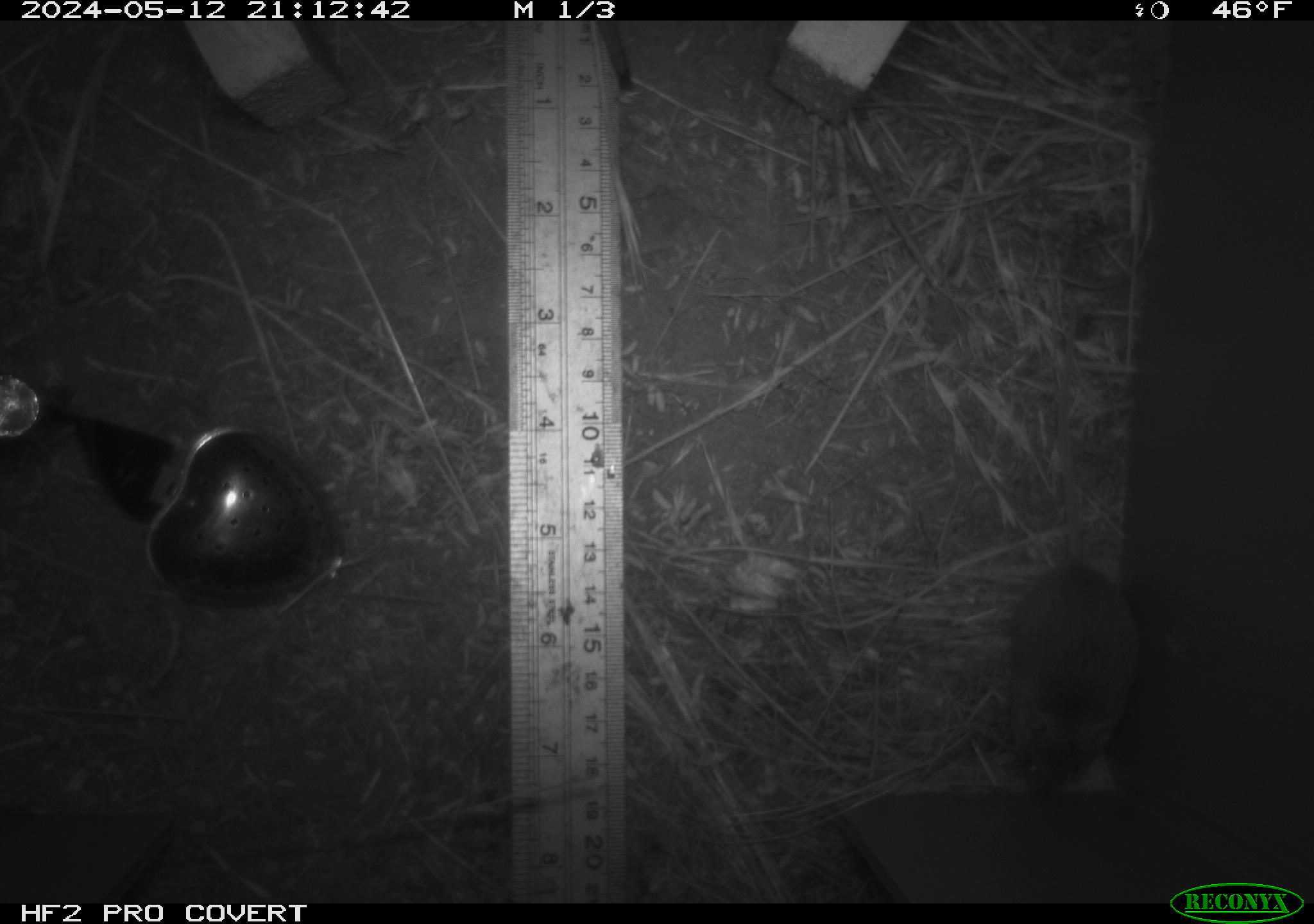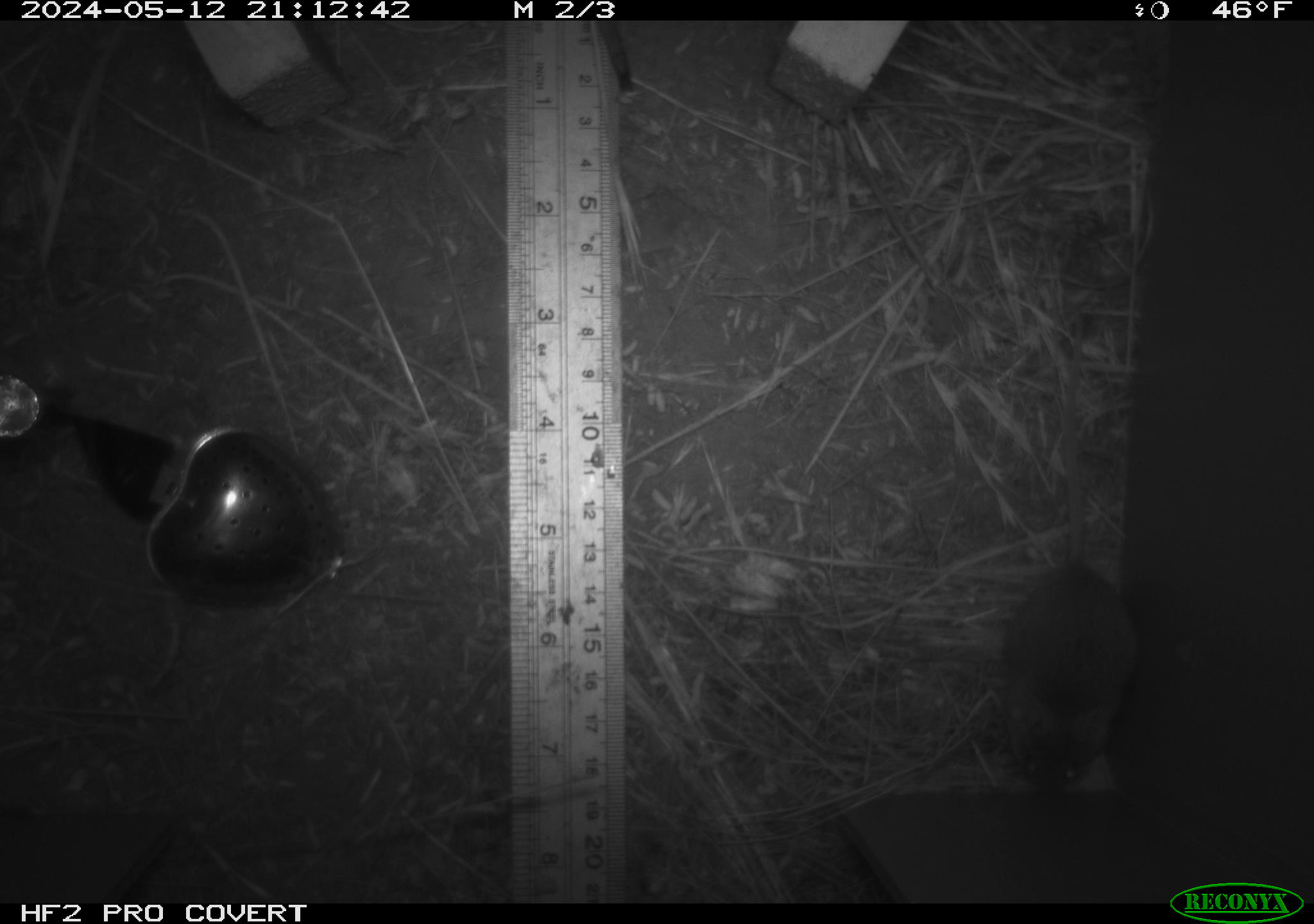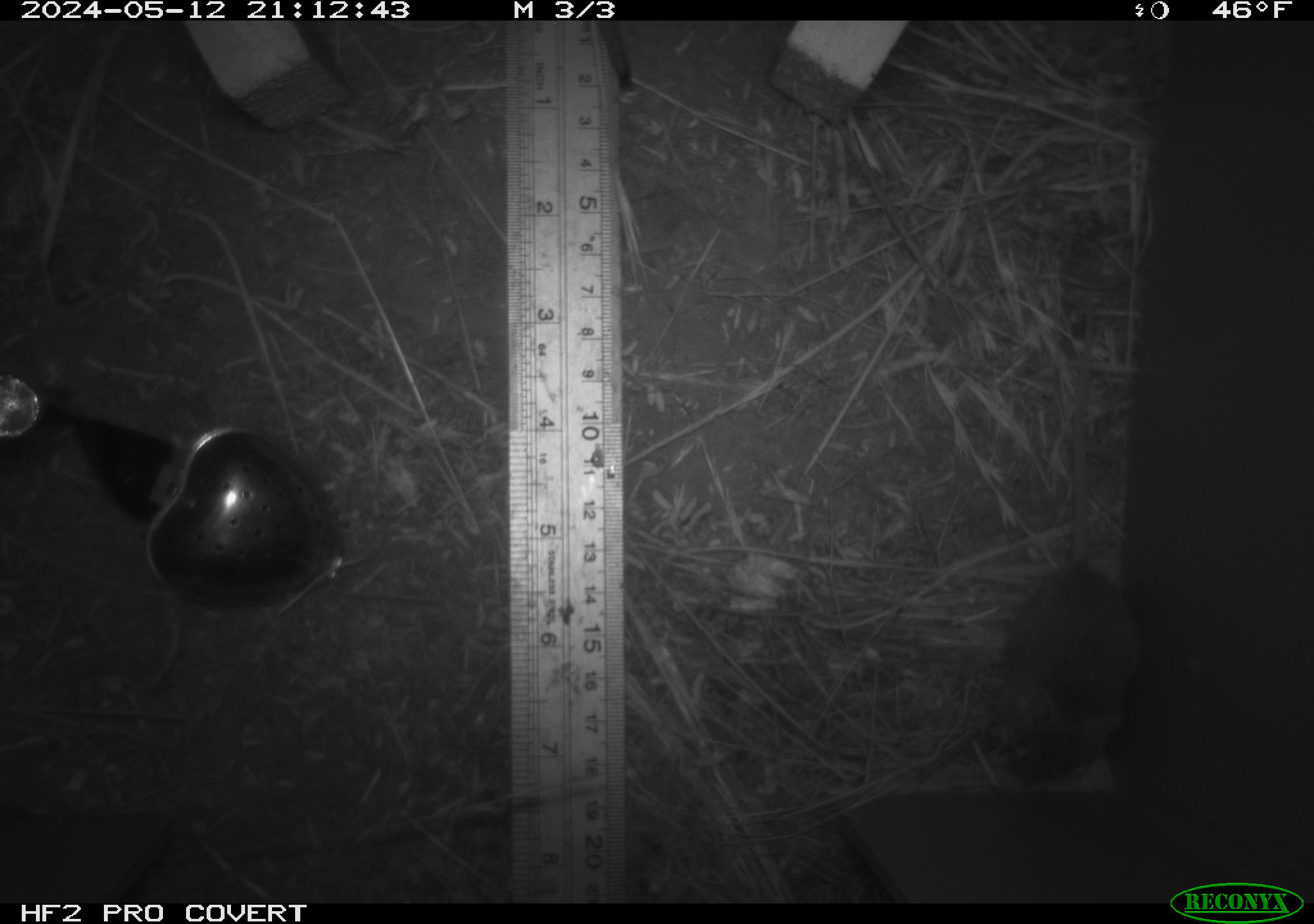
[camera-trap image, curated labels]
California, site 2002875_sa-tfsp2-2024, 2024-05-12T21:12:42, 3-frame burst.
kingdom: Animalia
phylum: Chordata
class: Mammalia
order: Rodentia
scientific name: Rodentia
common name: mouse species